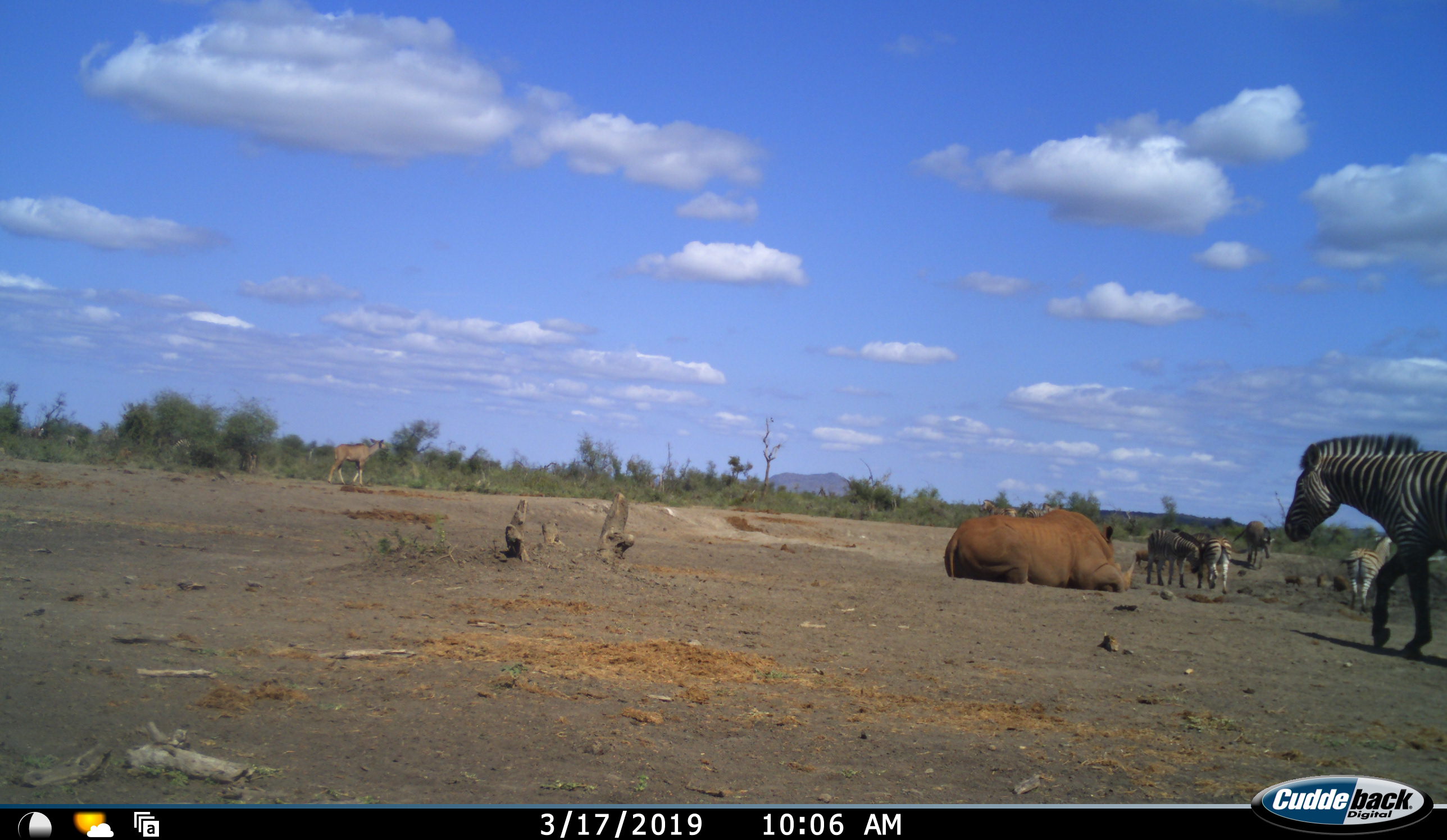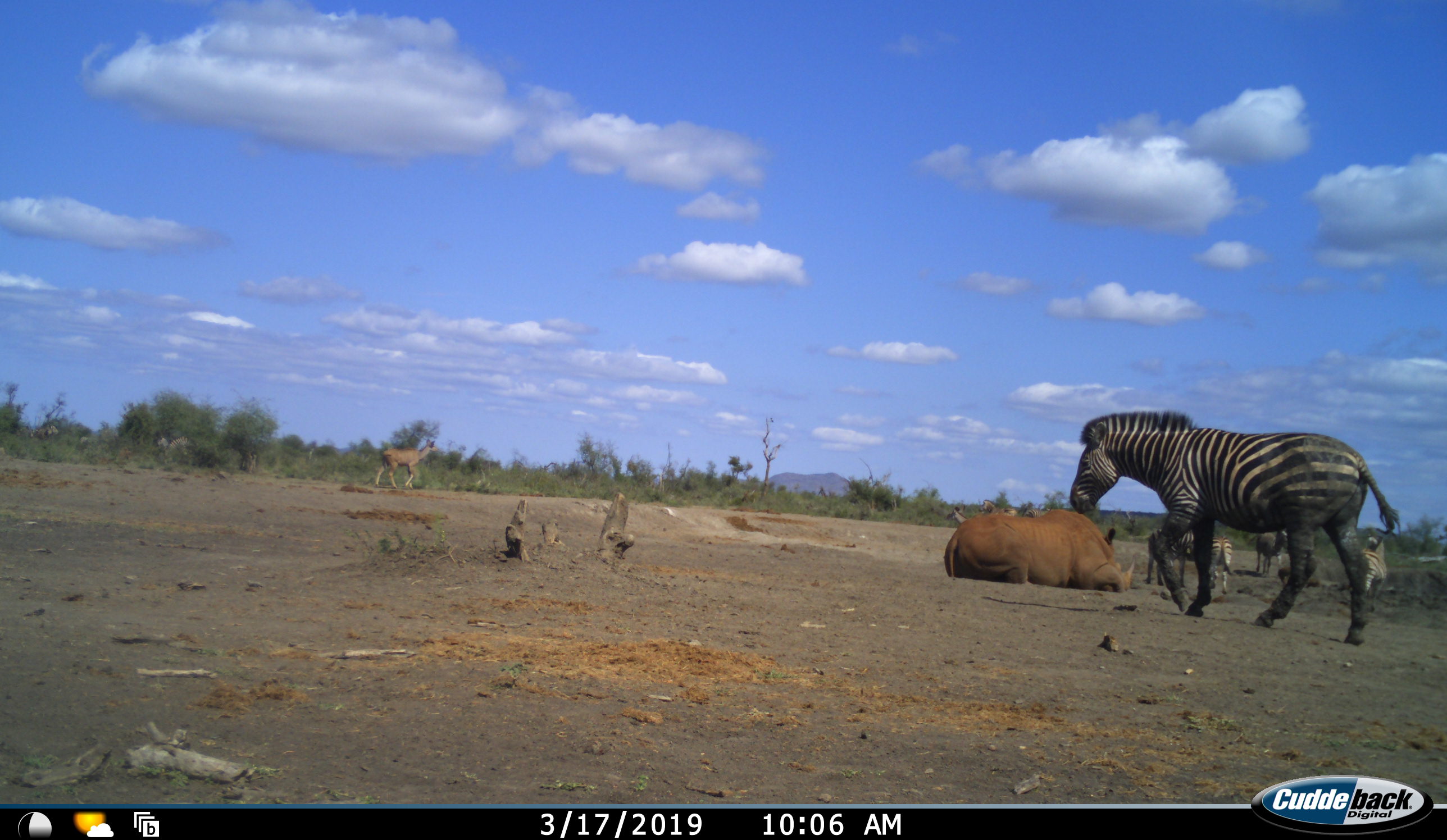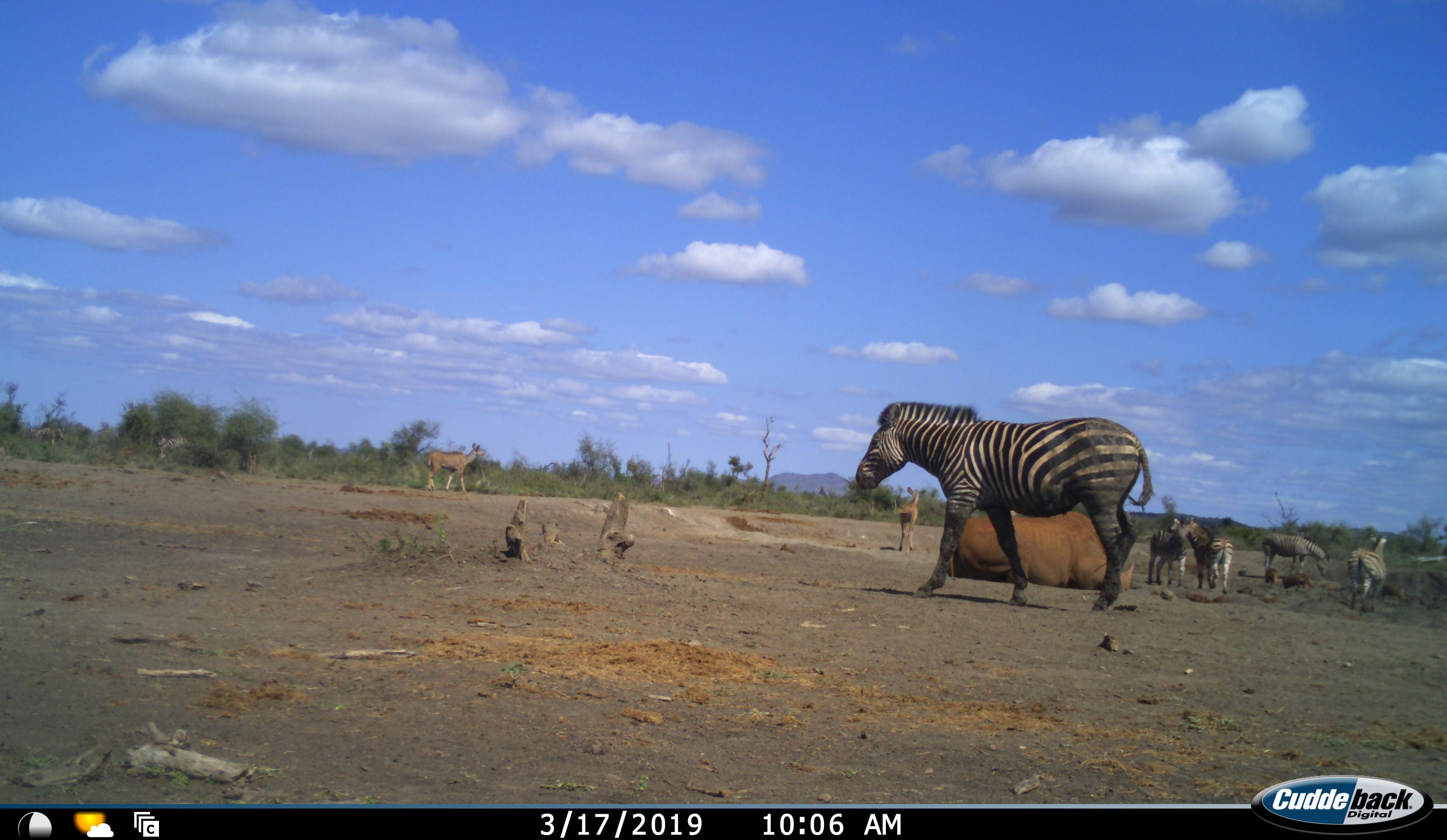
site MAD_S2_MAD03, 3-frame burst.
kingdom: Animalia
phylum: Chordata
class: Mammalia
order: Perissodactyla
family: Rhinocerotidae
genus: Ceratotherium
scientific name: Ceratotherium simum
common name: white rhinoceros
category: rhinoceroswhite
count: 1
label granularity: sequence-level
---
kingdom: Animalia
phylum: Chordata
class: Mammalia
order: Perissodactyla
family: Equidae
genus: Equus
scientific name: Equus quagga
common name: plains zebra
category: zebraplains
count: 5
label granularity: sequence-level